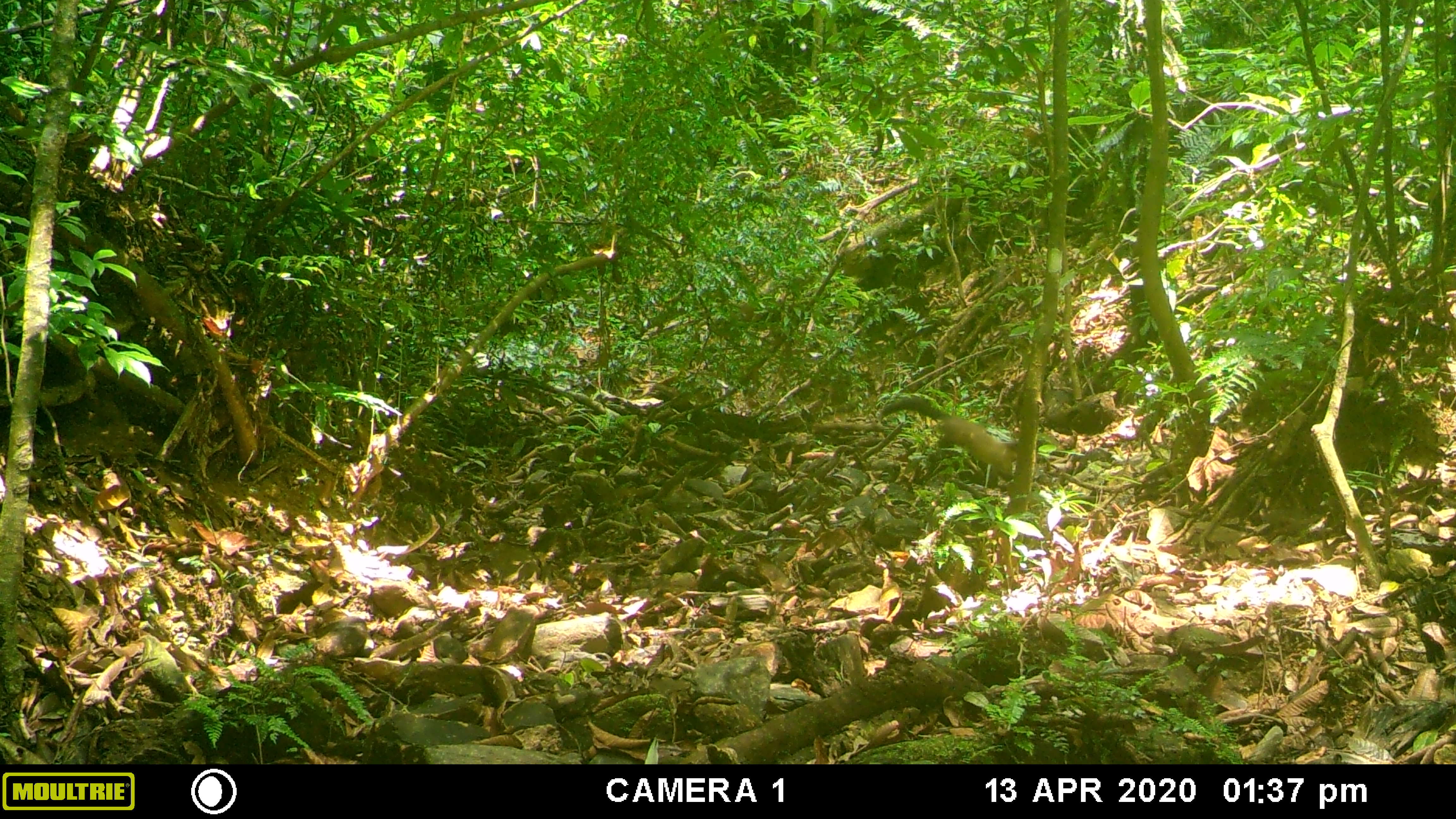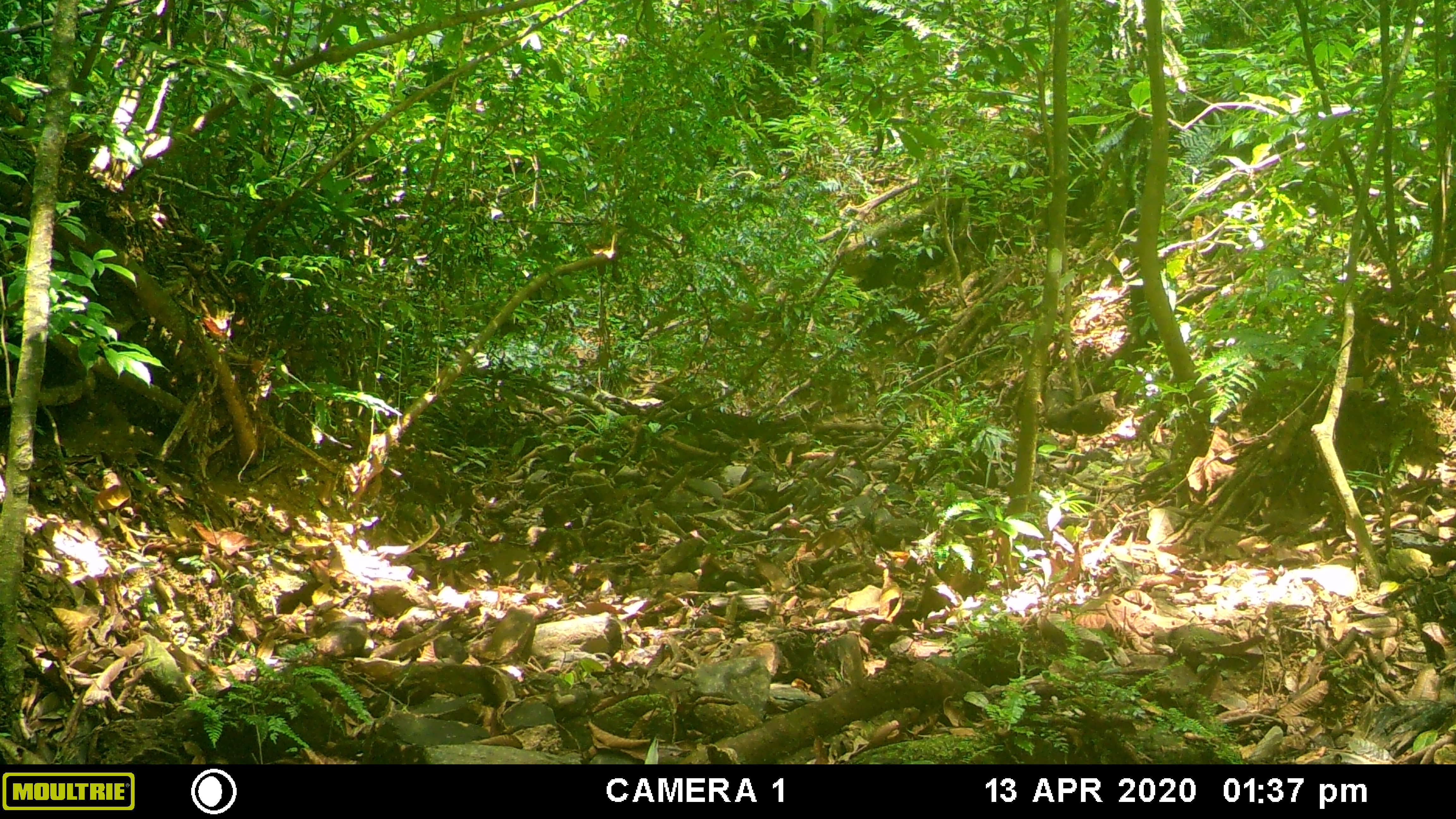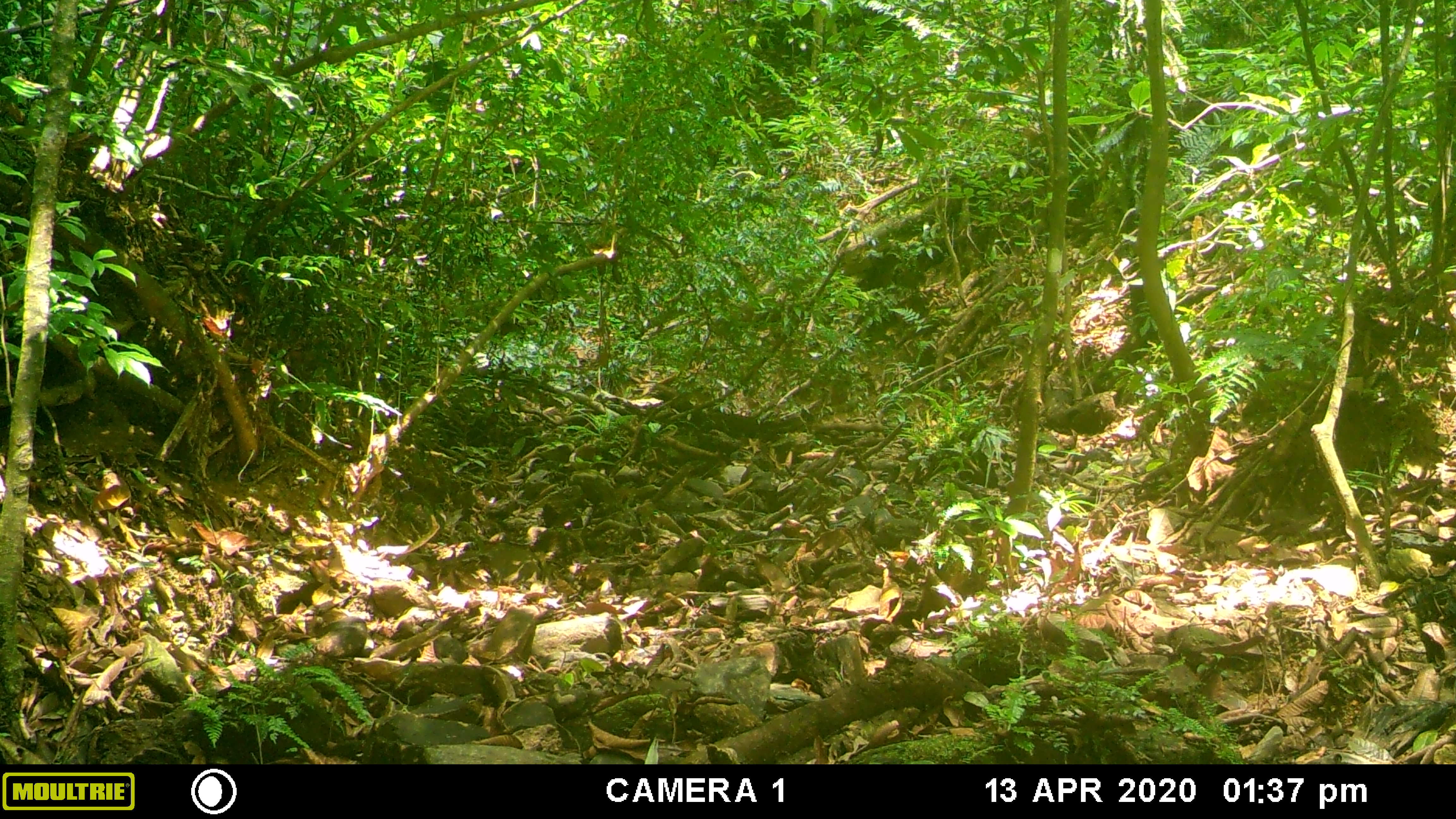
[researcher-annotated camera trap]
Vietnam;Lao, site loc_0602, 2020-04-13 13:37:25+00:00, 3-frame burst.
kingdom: Animalia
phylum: Chordata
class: Mammalia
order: Carnivora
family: Mustelidae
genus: Martes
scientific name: Martes flavigula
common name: yellow-throated marten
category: yellow throated marten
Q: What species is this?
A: Yellow throated marten (yellow-throated marten) (Martes flavigula).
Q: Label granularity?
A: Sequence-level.